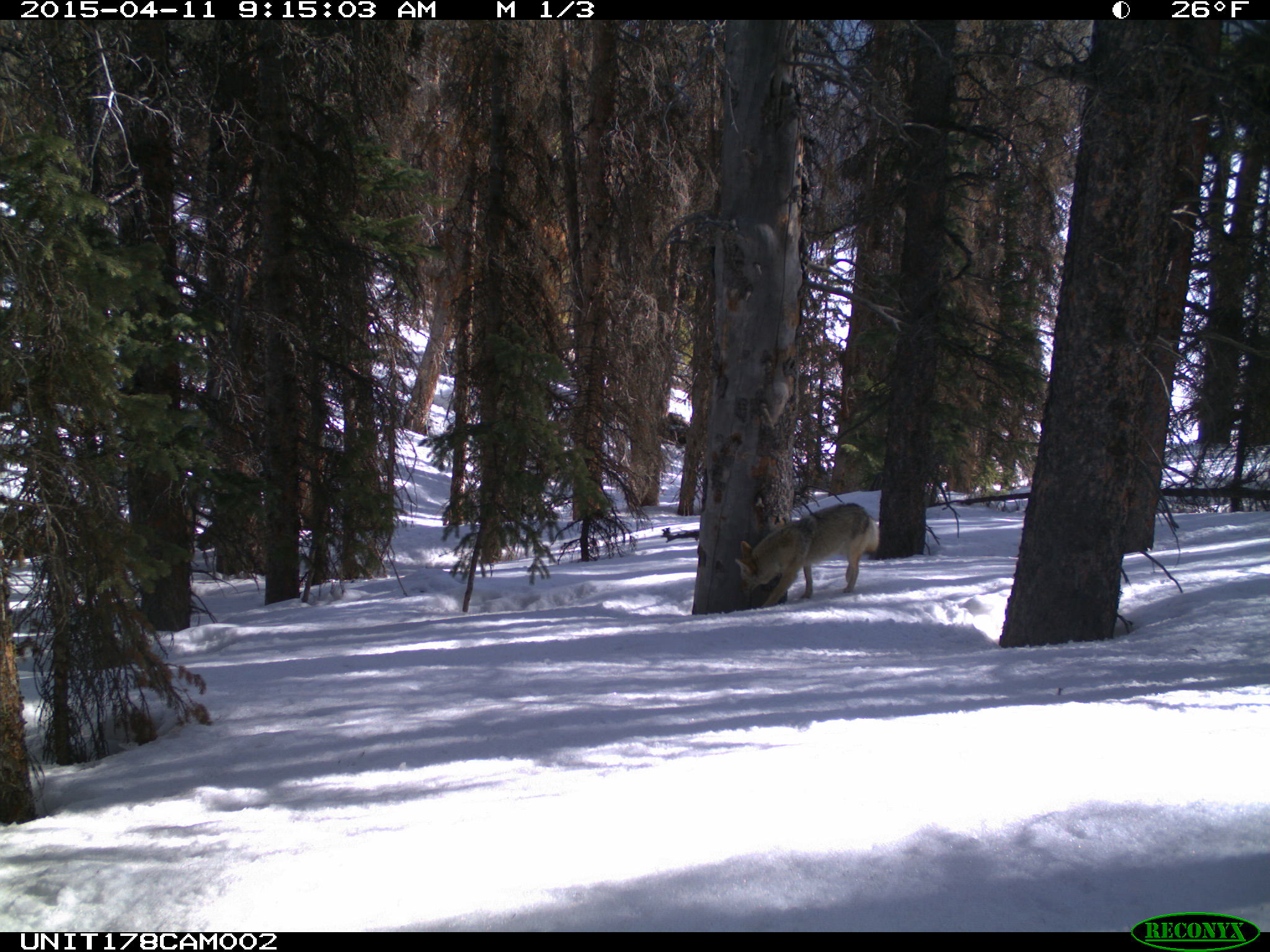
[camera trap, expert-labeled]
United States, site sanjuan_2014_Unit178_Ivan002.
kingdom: Animalia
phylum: Chordata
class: Mammalia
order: Carnivora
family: Canidae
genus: Canis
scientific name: Canis latrans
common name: coyote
Canis latrans (coyote).